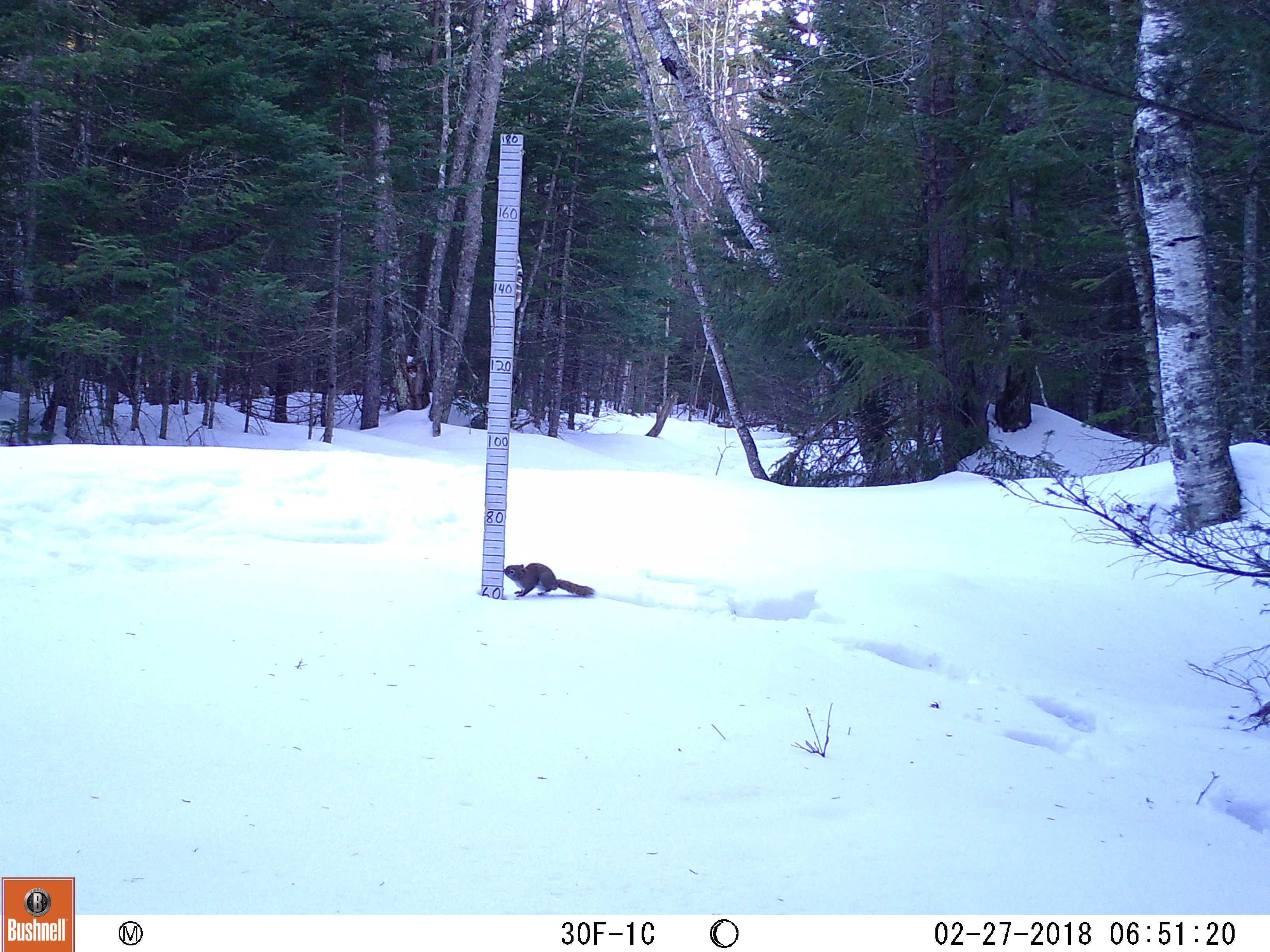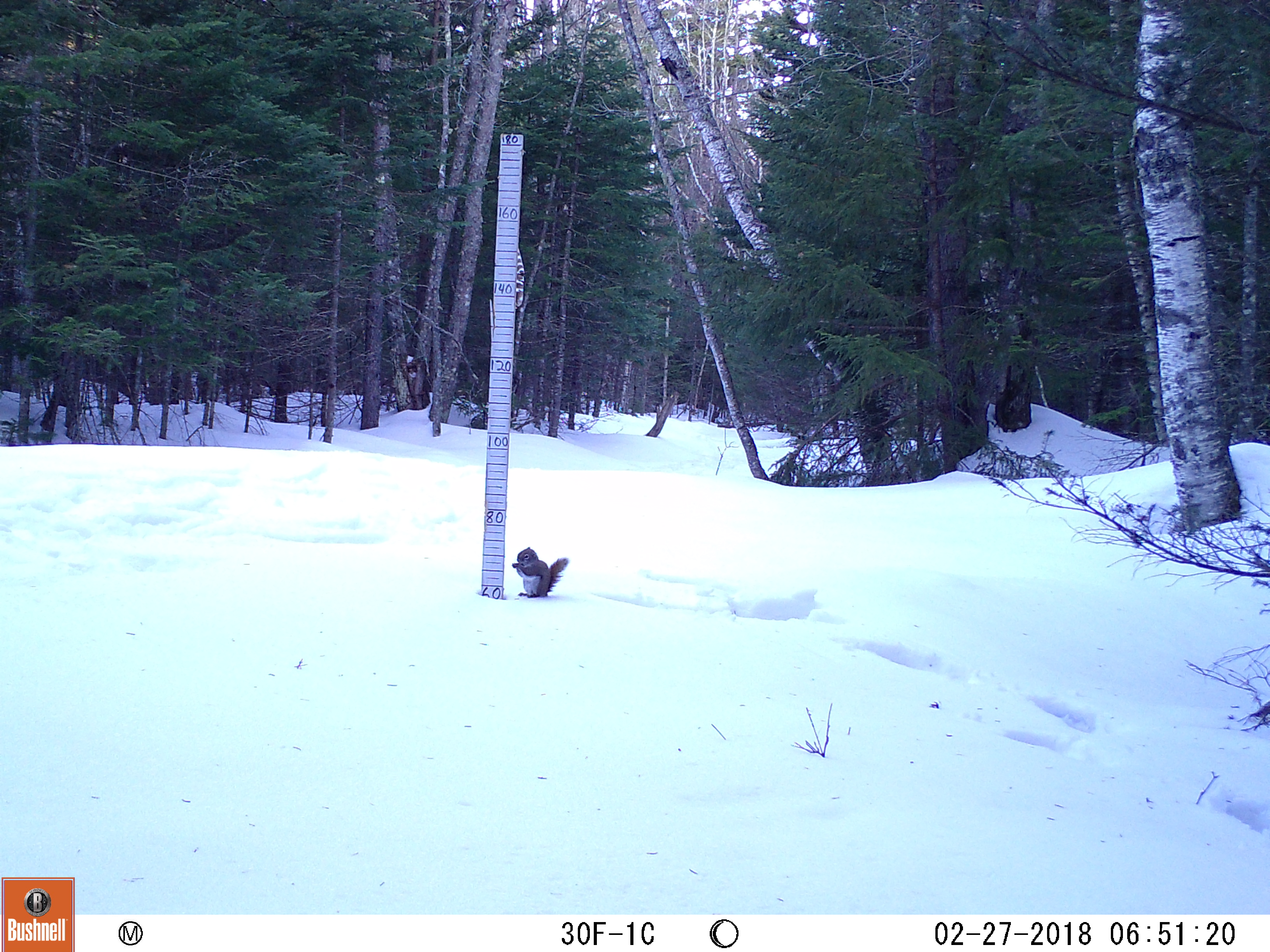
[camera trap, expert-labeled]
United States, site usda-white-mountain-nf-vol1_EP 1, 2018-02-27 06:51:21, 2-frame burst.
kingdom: Animalia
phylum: Chordata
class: Mammalia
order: Rodentia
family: Sciuridae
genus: Tamiasciurus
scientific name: Tamiasciurus hudsonicus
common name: red squirrel